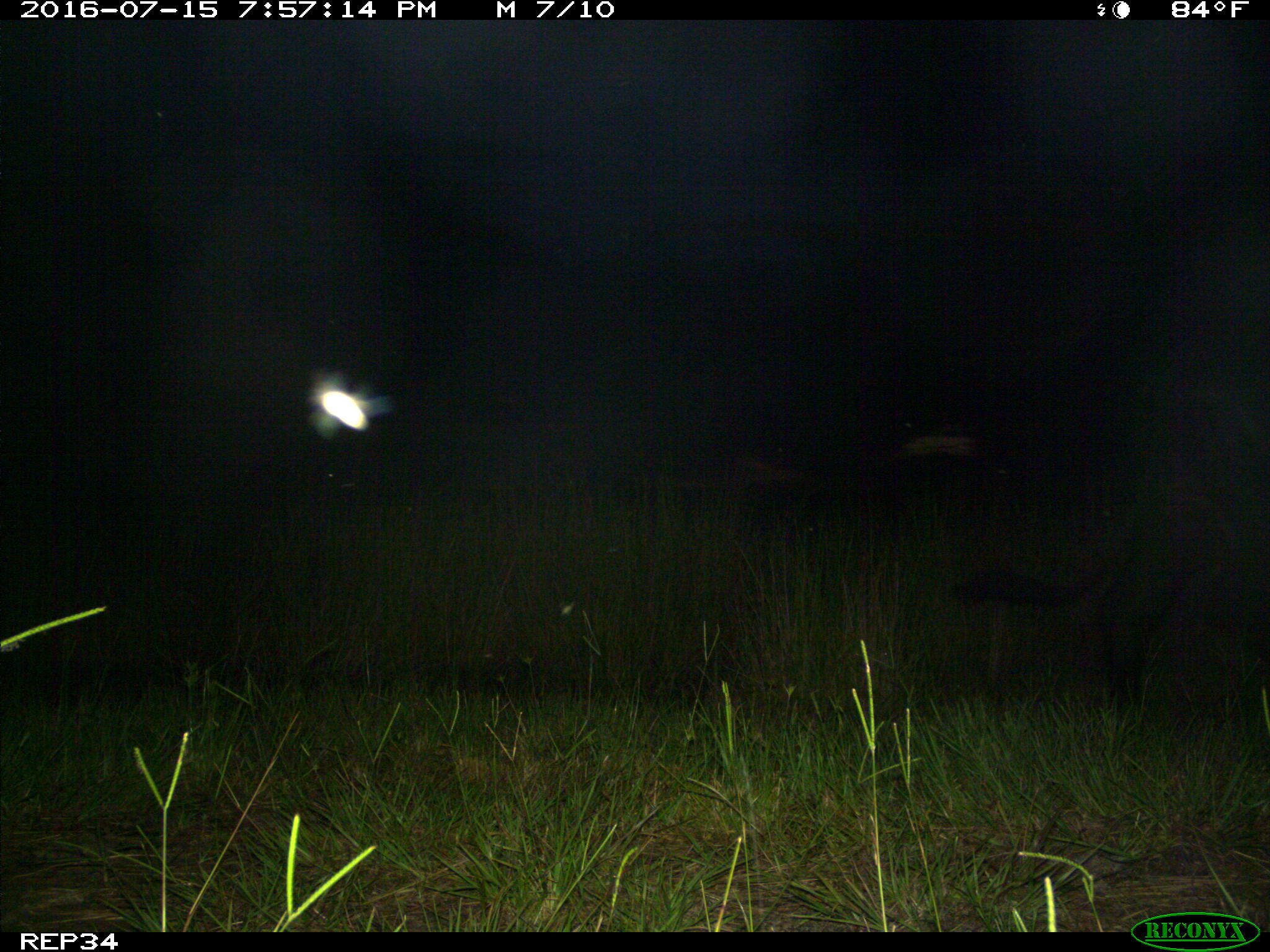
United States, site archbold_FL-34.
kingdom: Animalia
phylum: Chordata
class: Mammalia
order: Artiodactyla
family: Bovidae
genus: Bos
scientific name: Bos taurus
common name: domestic cow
Bos taurus (domestic cow).